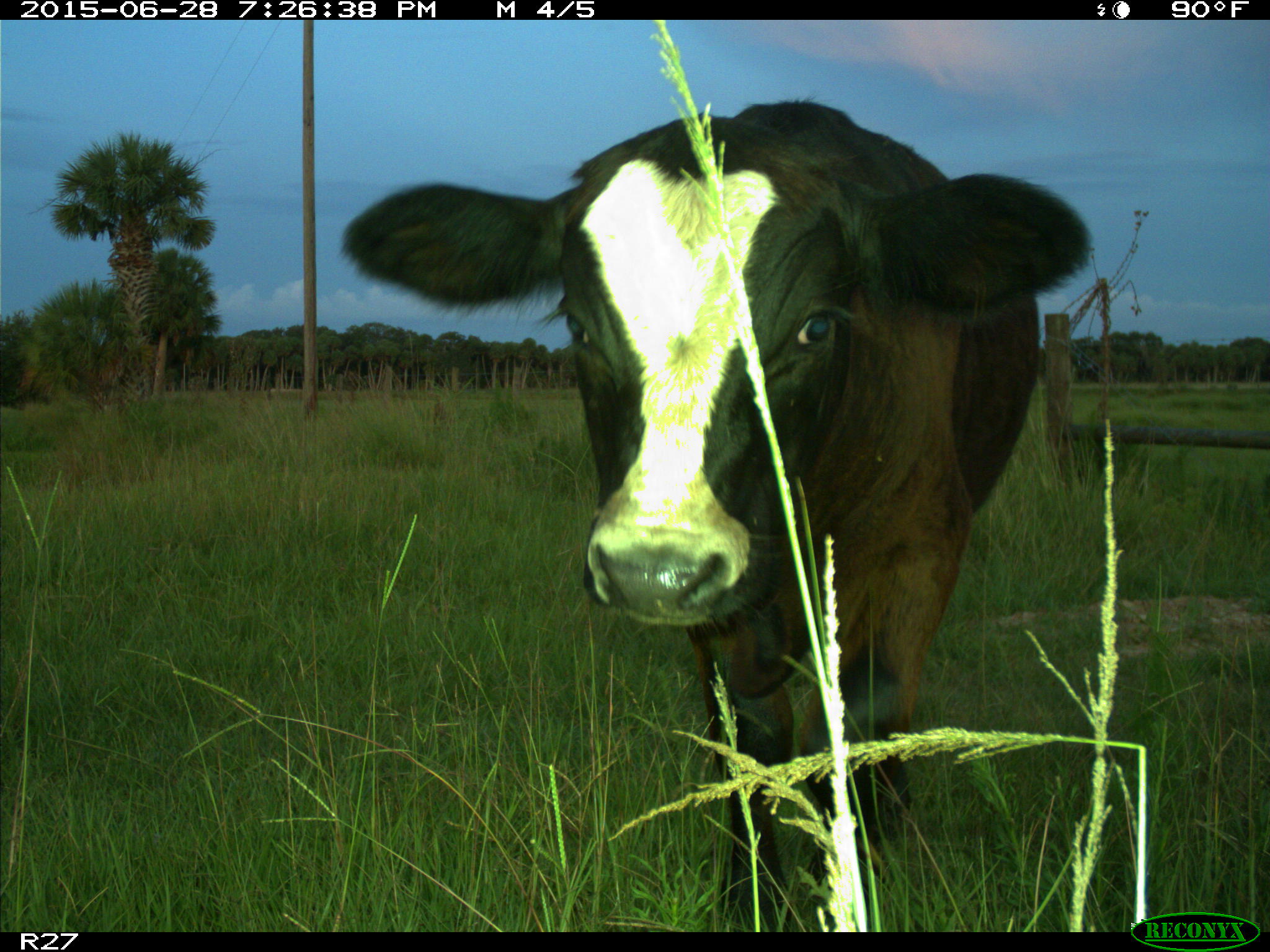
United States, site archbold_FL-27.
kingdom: Animalia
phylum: Chordata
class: Mammalia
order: Artiodactyla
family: Bovidae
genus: Bos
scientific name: Bos taurus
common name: domestic cow